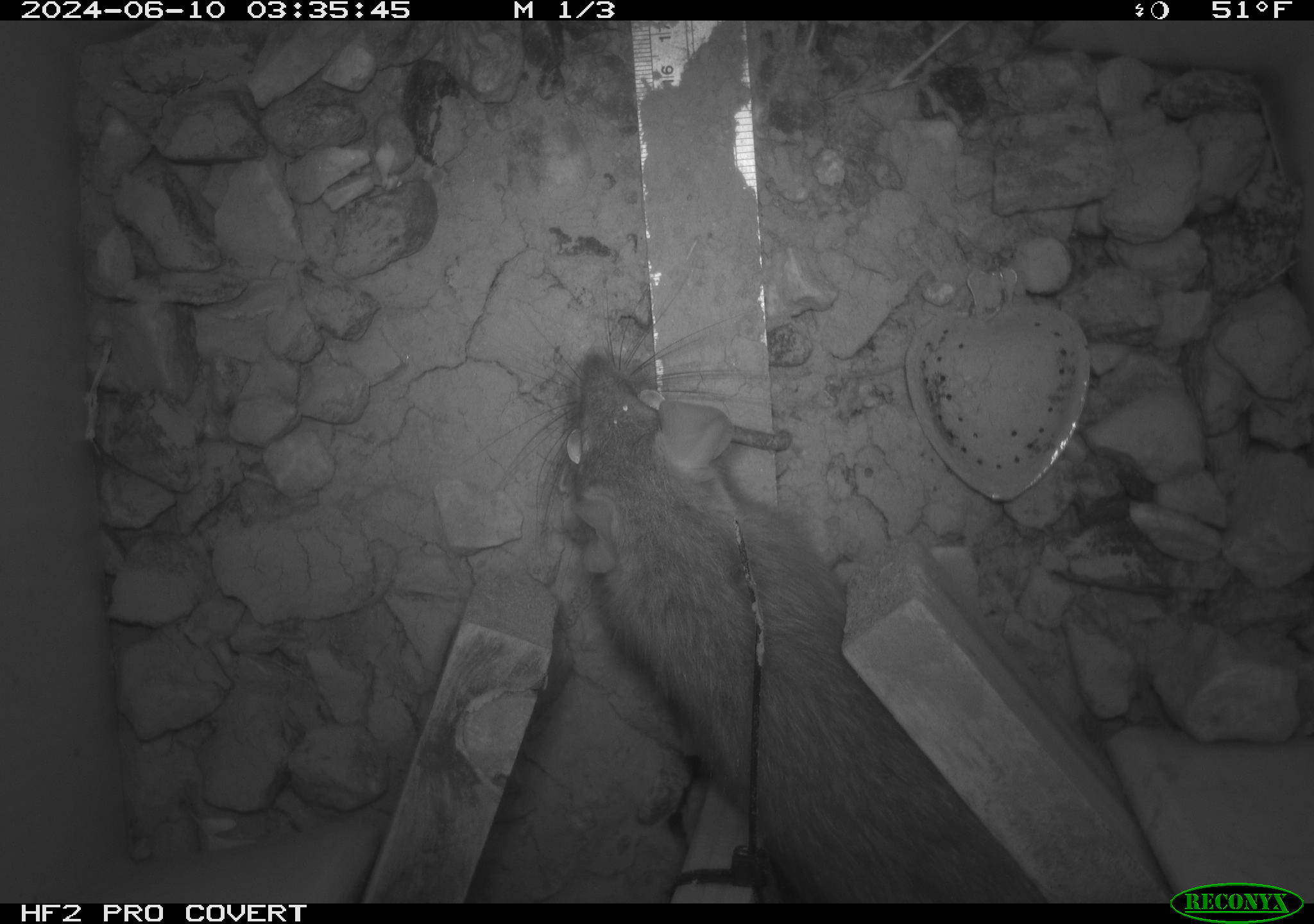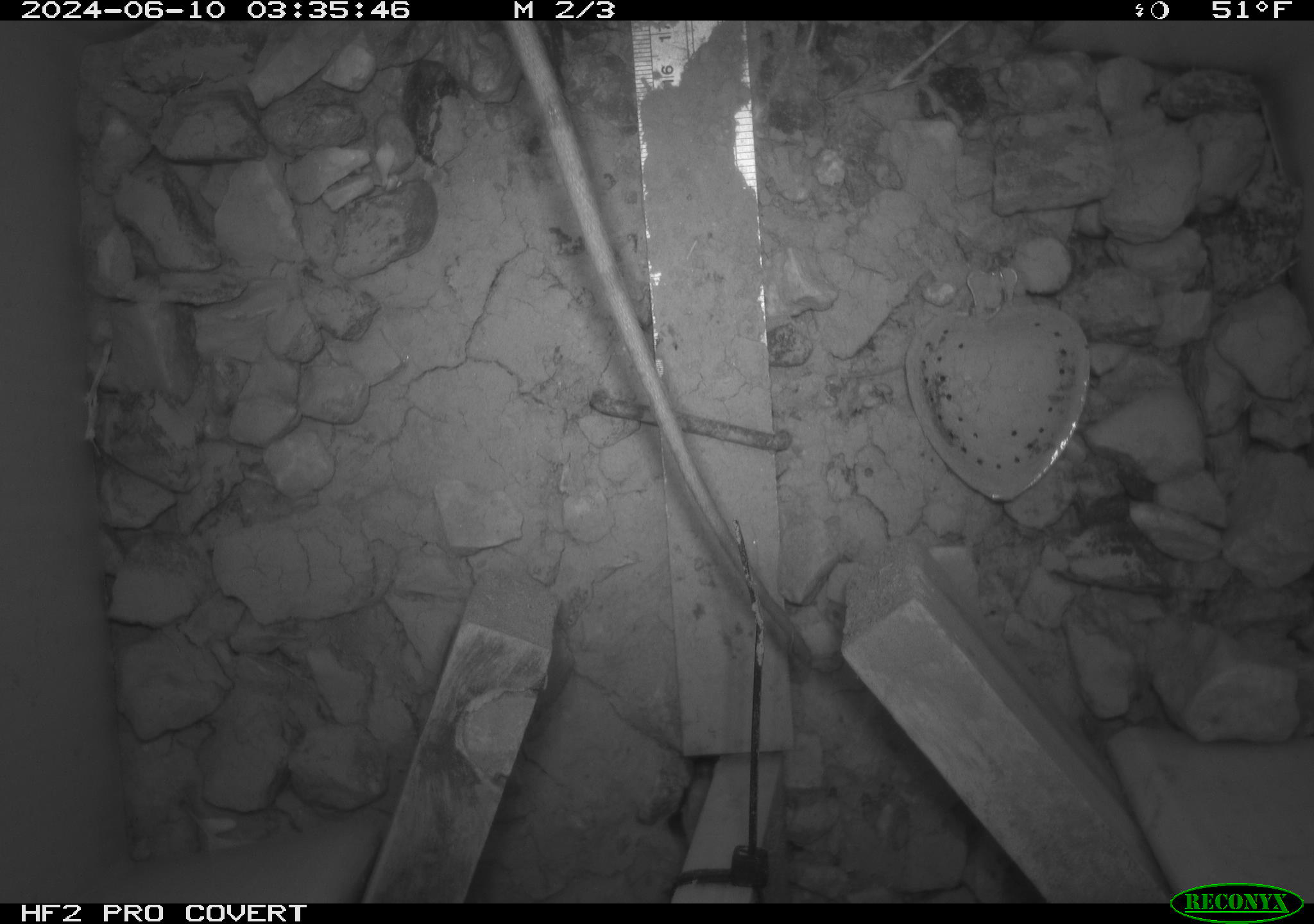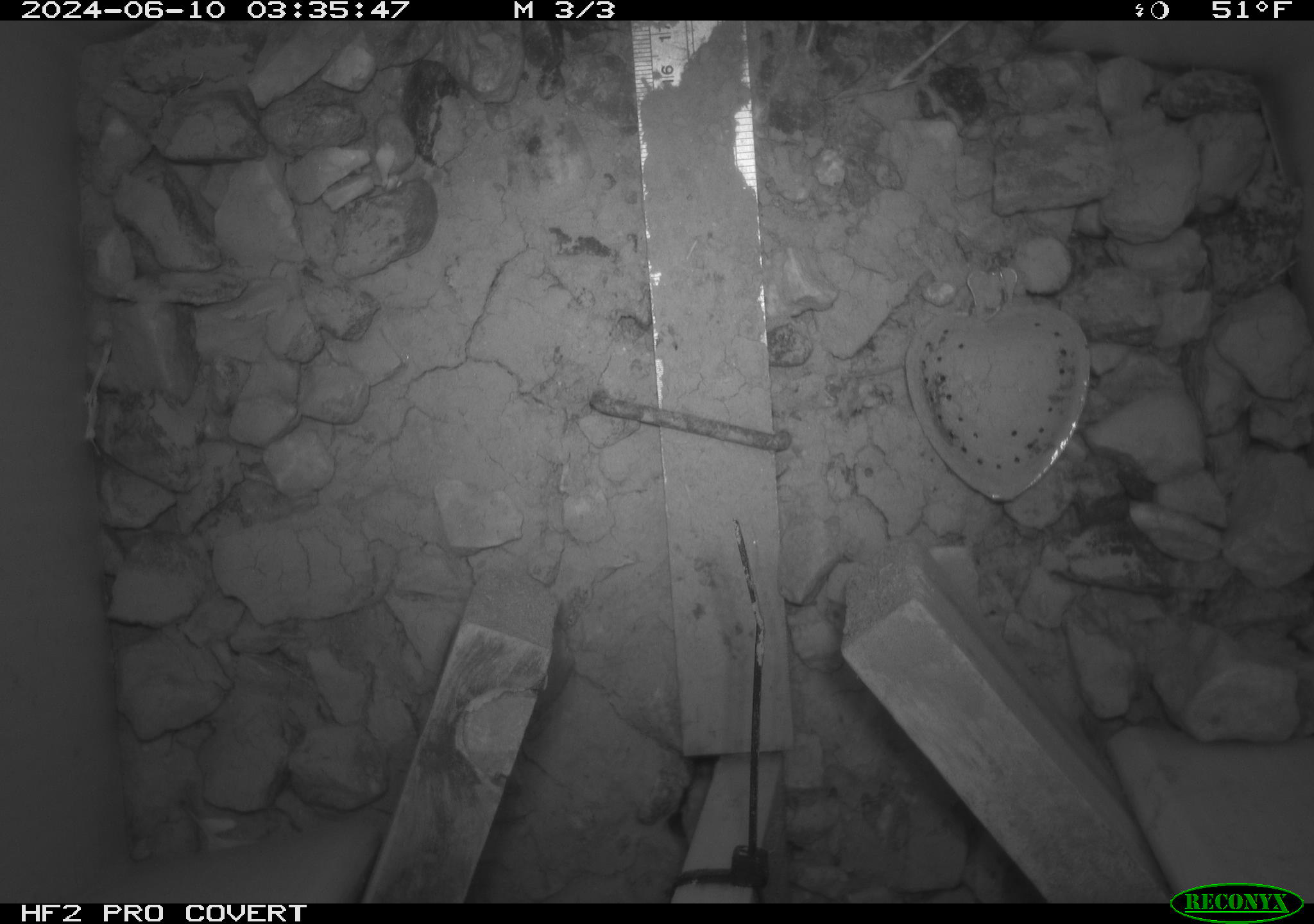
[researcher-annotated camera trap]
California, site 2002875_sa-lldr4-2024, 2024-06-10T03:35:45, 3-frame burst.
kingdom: Animalia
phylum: Chordata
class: Mammalia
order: Rodentia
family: Muridae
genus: Rattus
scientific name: Rattus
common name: rat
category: rattus species